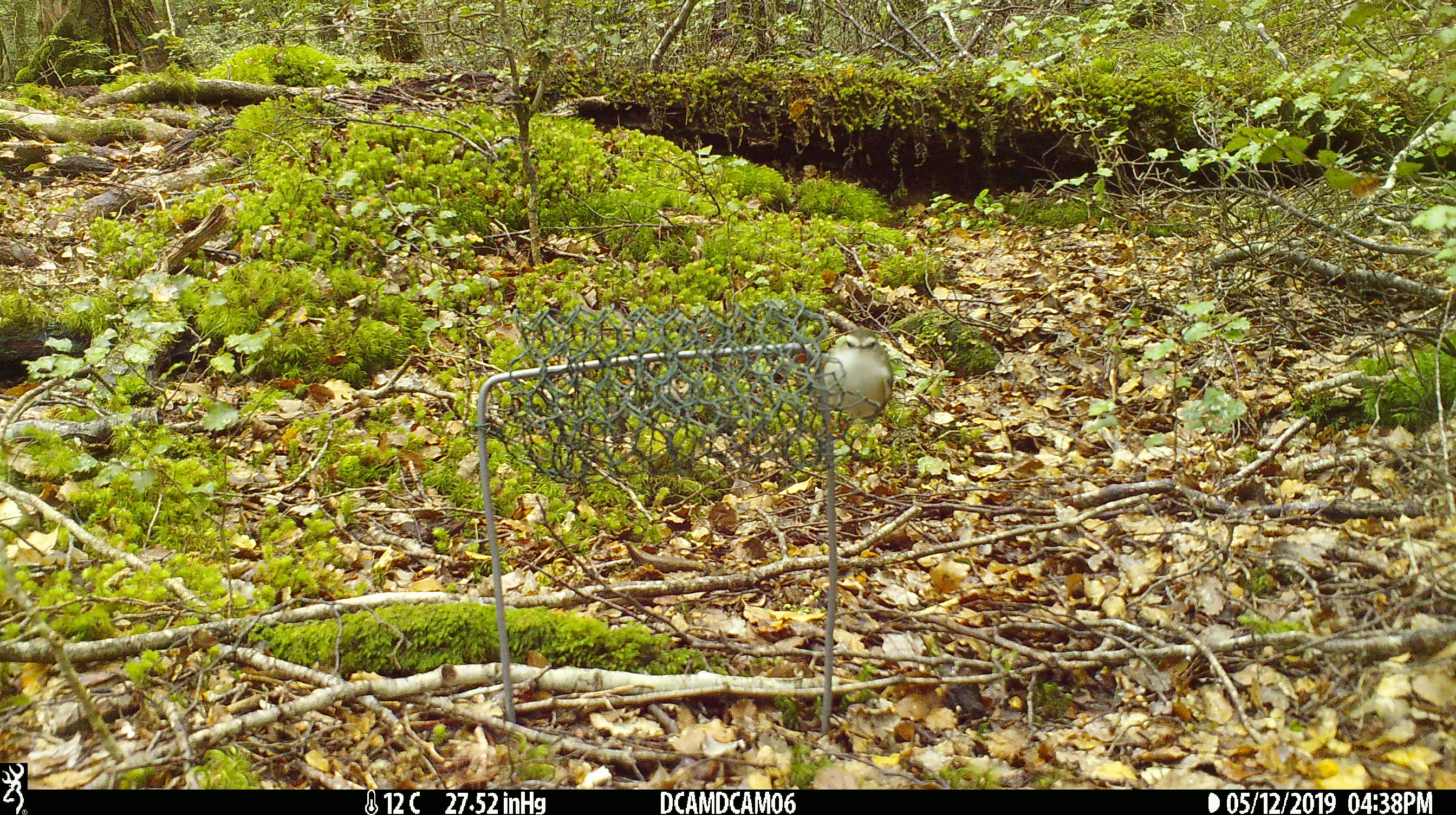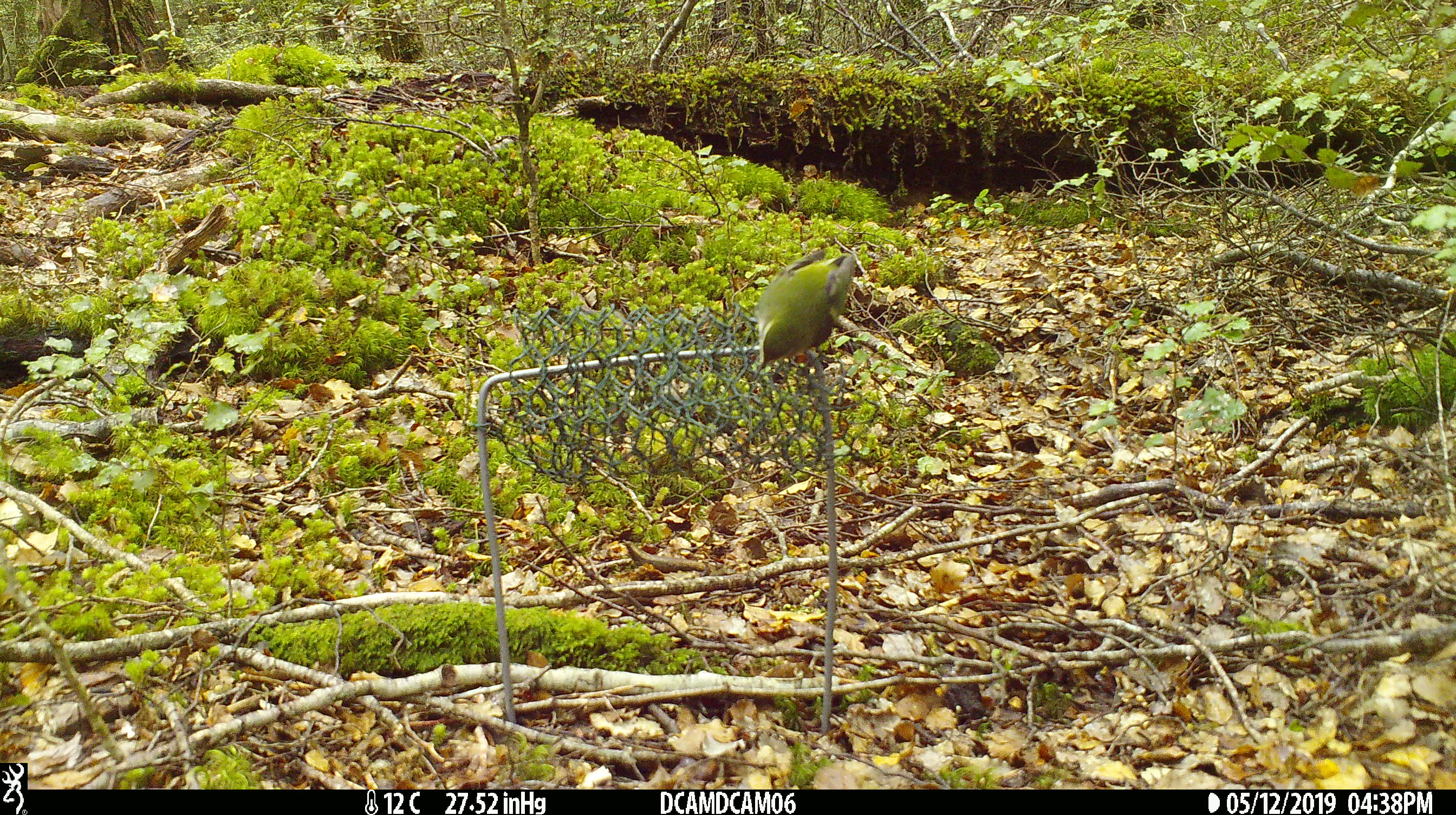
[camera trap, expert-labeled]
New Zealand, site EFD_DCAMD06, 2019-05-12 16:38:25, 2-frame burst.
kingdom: Animalia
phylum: Chordata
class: Aves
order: Passeriformes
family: Acanthisittidae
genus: Acanthisitta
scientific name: Acanthisitta chloris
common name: rifleman